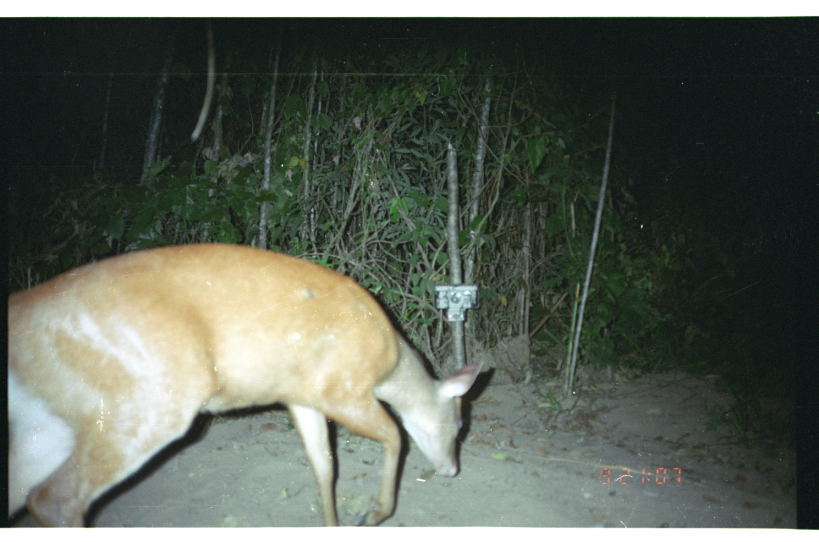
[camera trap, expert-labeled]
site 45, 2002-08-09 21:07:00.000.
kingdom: Animalia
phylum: Chordata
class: Mammalia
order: Artiodactyla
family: Cervidae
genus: Mazama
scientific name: Mazama americana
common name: red brocket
Mazama americana (red brocket).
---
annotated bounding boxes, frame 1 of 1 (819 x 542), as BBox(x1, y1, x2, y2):
mazama americana: BBox(7, 241, 483, 526)